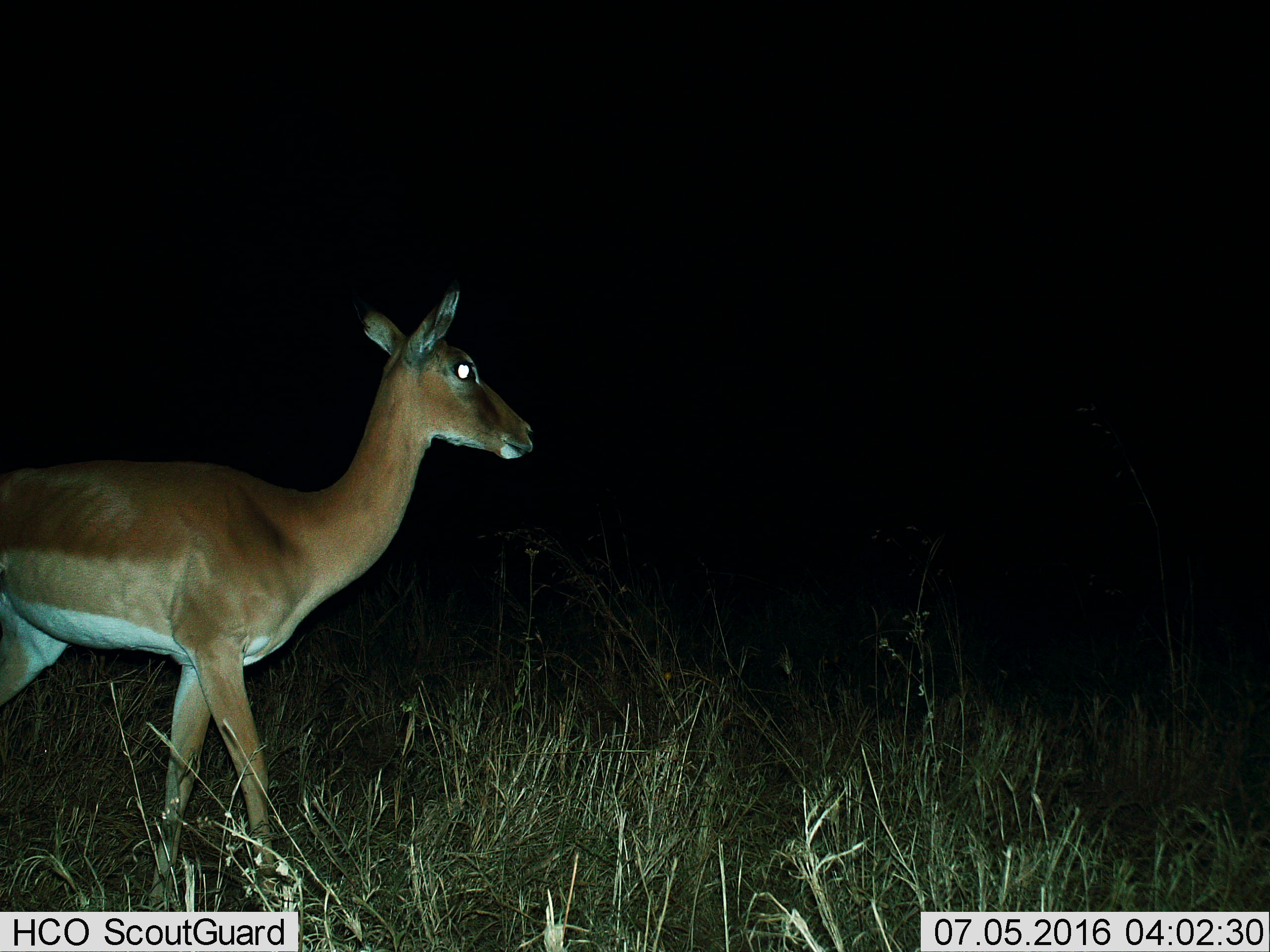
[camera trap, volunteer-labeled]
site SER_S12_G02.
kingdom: Animalia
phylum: Chordata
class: Mammalia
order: Artiodactyla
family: Bovidae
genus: Aepyceros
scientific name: Aepyceros melampus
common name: impala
Impala (Aepyceros melampus), count 1. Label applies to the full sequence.